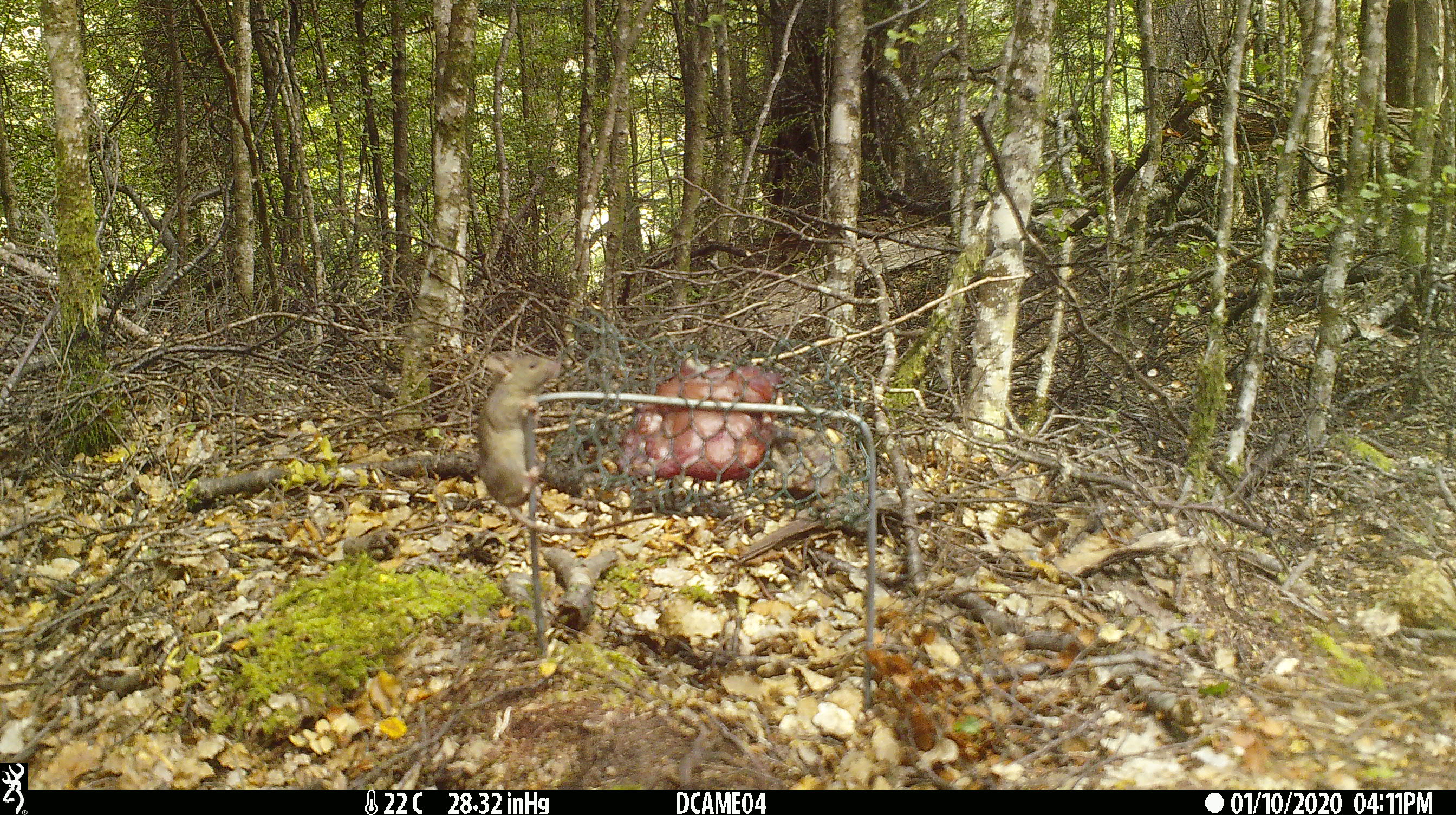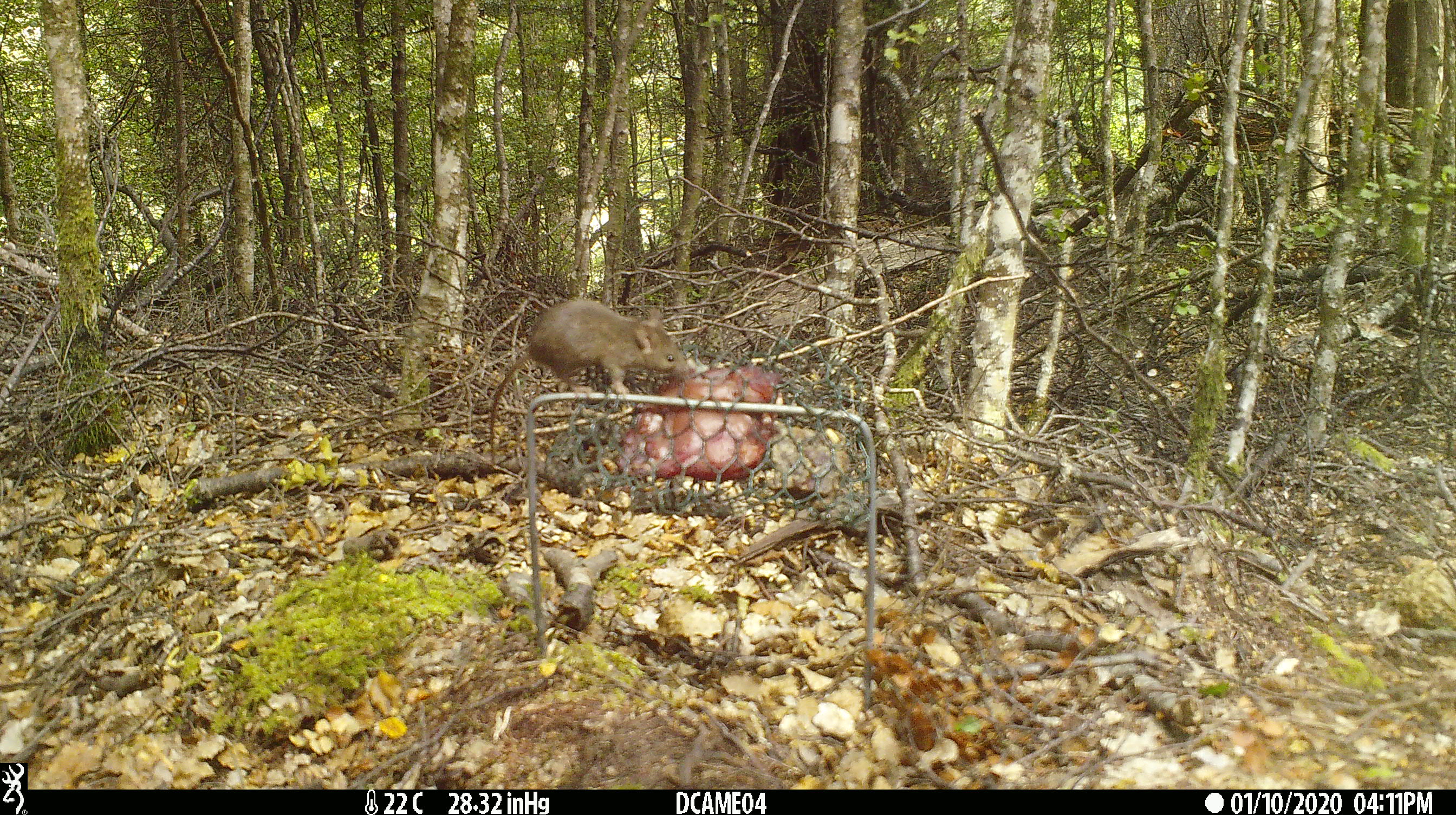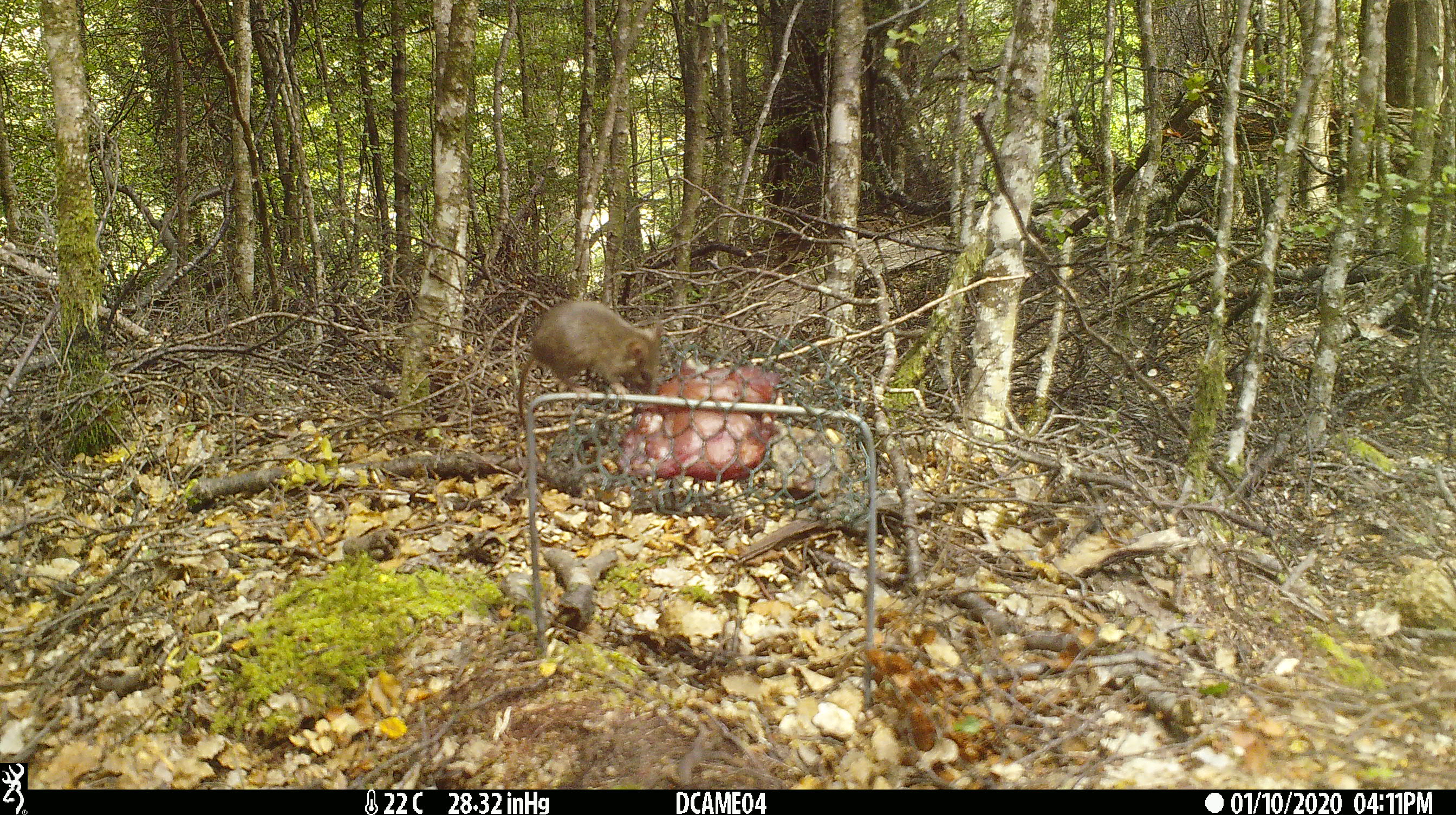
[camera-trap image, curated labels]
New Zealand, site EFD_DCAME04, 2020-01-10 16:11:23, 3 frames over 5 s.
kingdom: Animalia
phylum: Chordata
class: Mammalia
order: Rodentia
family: Muridae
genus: Mus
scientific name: Mus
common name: mouse